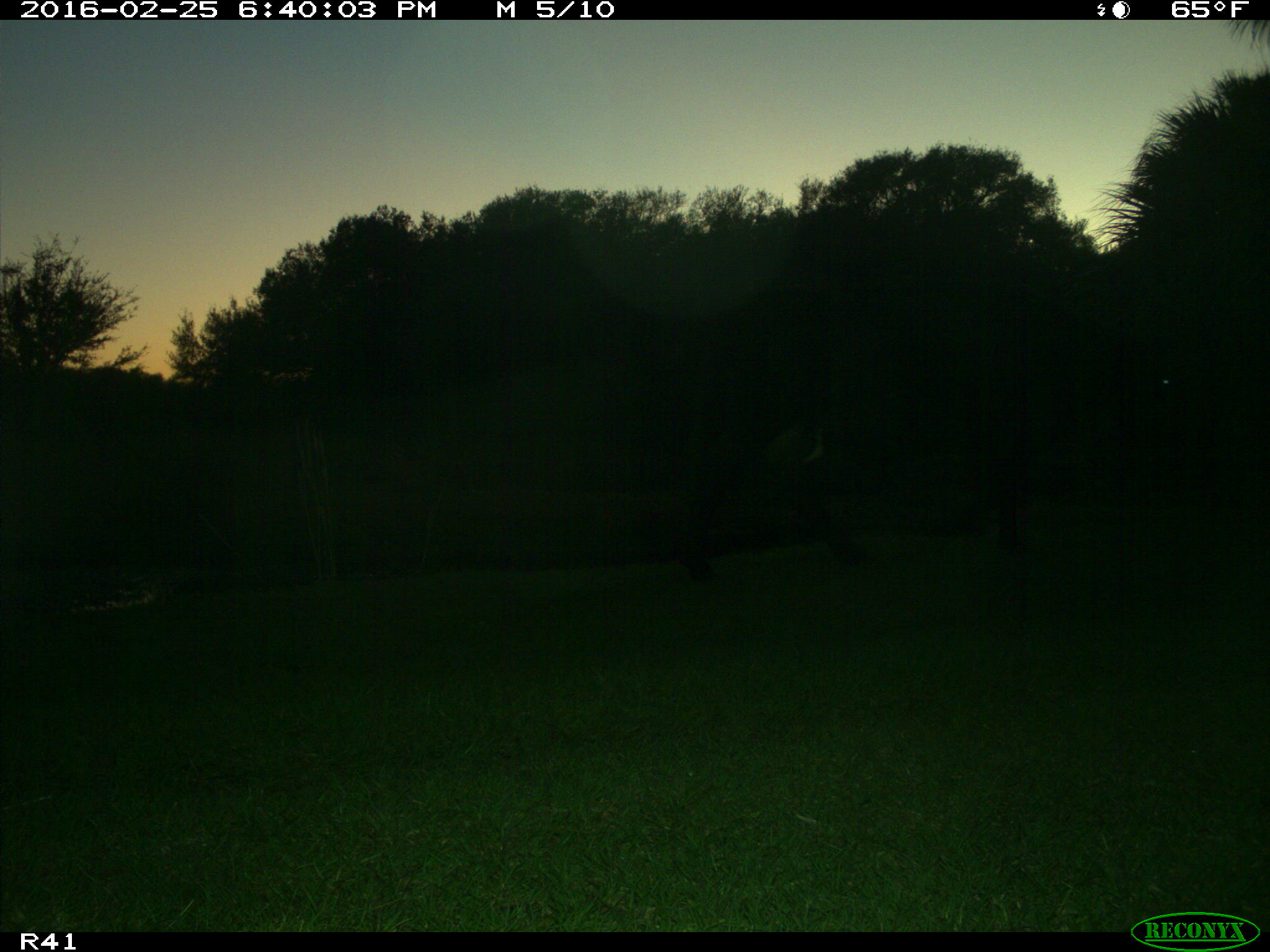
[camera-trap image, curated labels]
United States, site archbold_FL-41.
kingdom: Animalia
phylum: Chordata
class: Mammalia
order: Artiodactyla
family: Bovidae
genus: Bos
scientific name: Bos taurus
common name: domestic cow